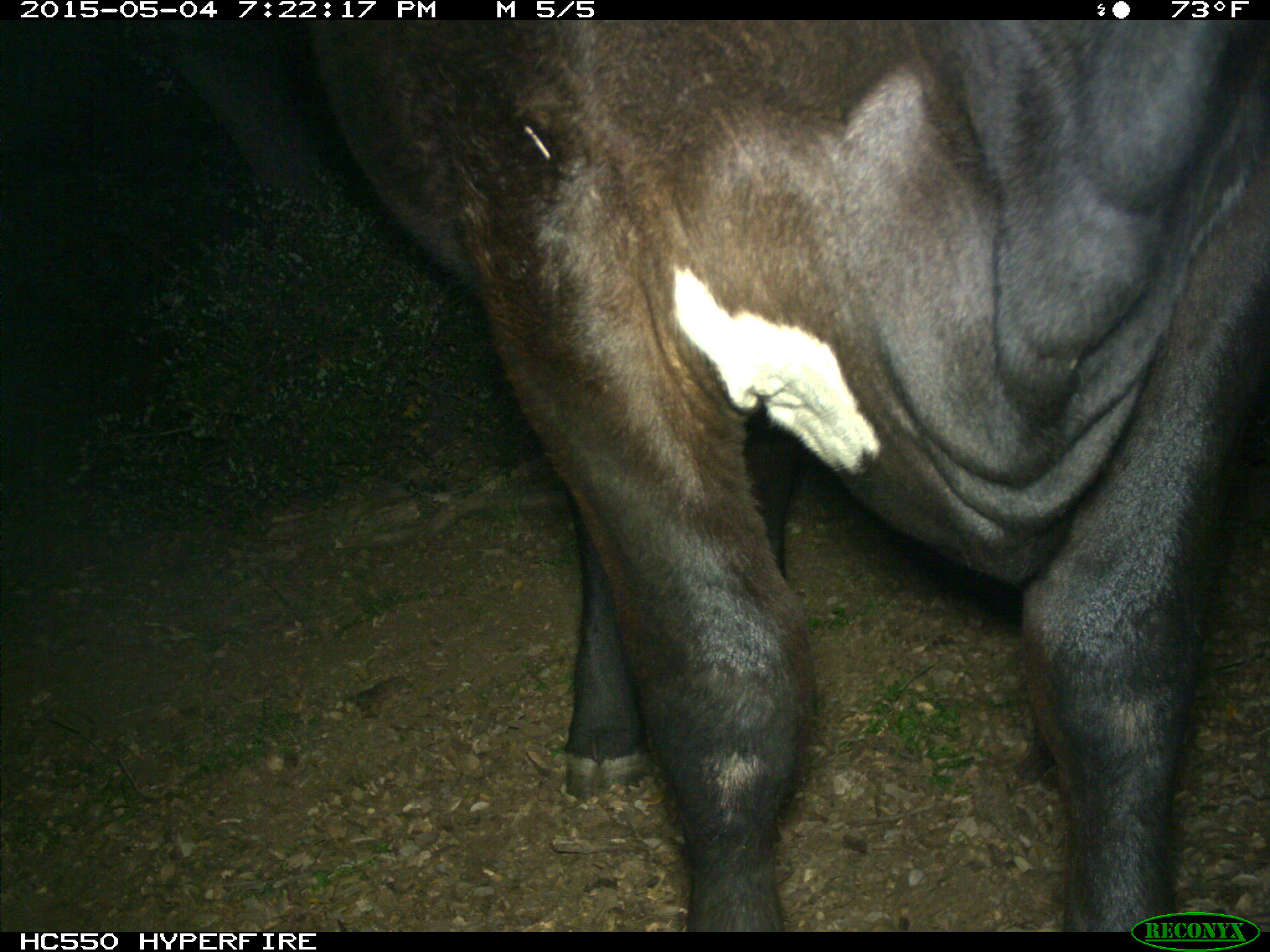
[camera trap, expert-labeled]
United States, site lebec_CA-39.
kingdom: Animalia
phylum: Chordata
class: Mammalia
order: Artiodactyla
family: Bovidae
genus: Bos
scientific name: Bos taurus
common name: domestic cow